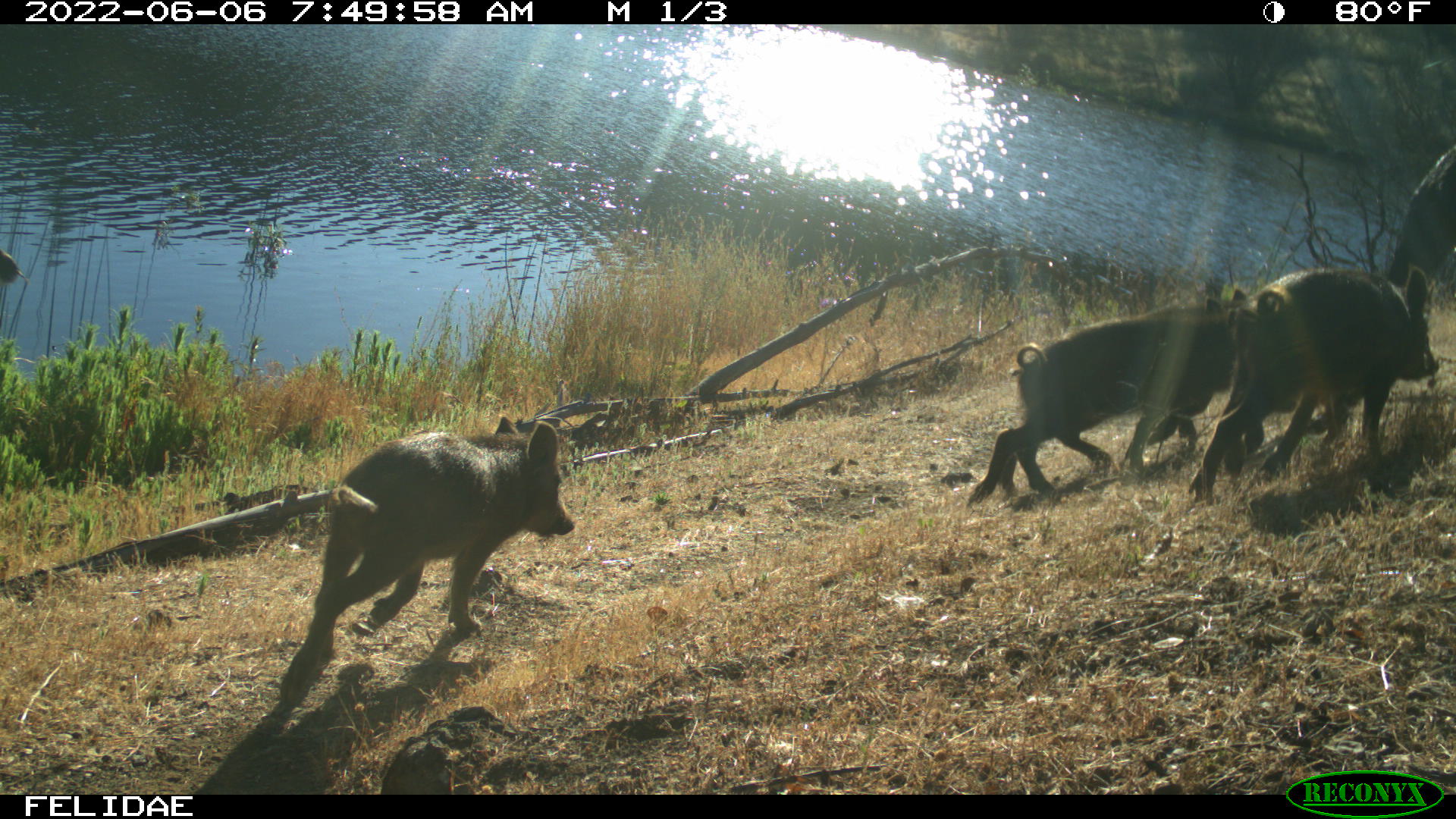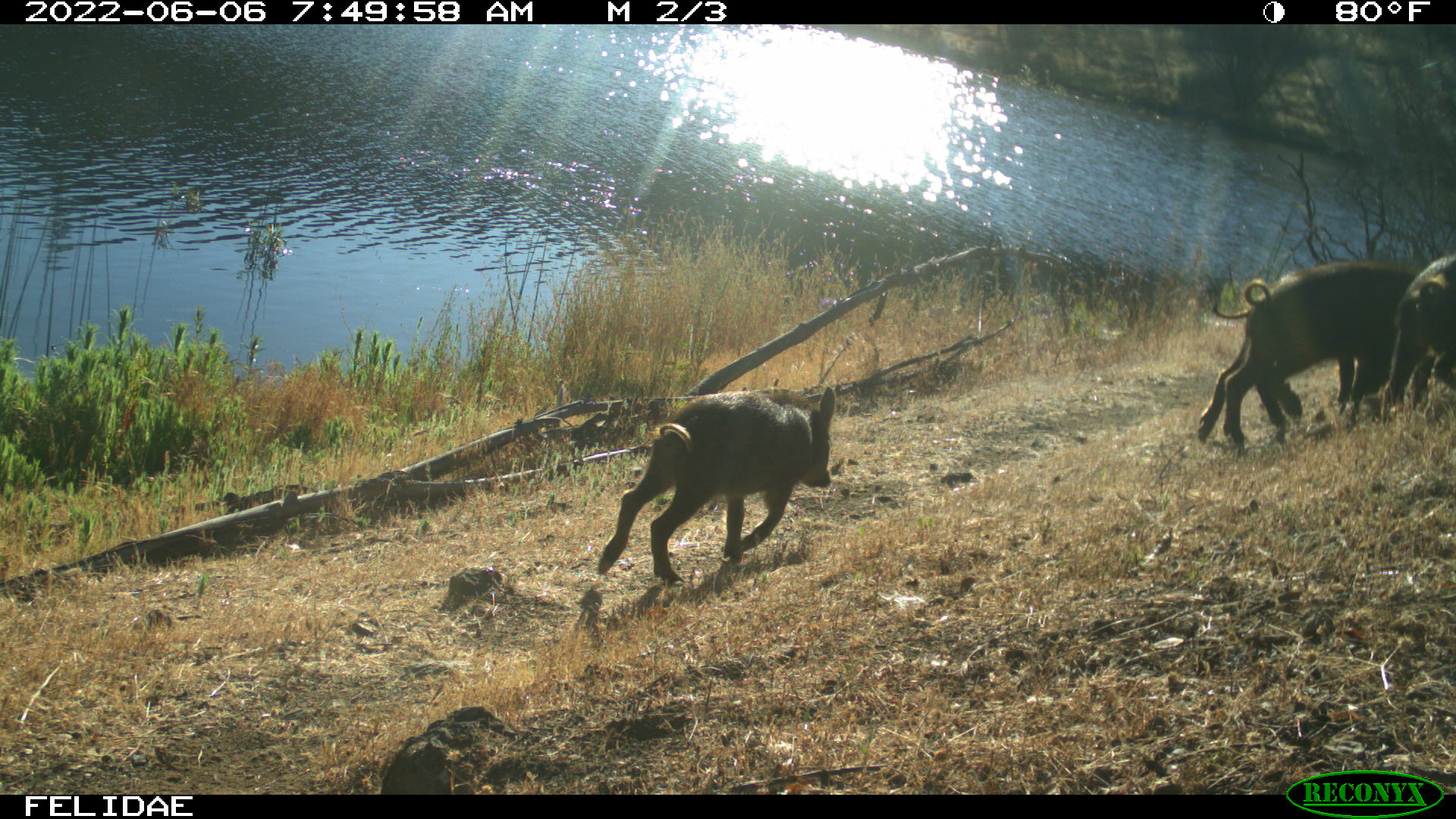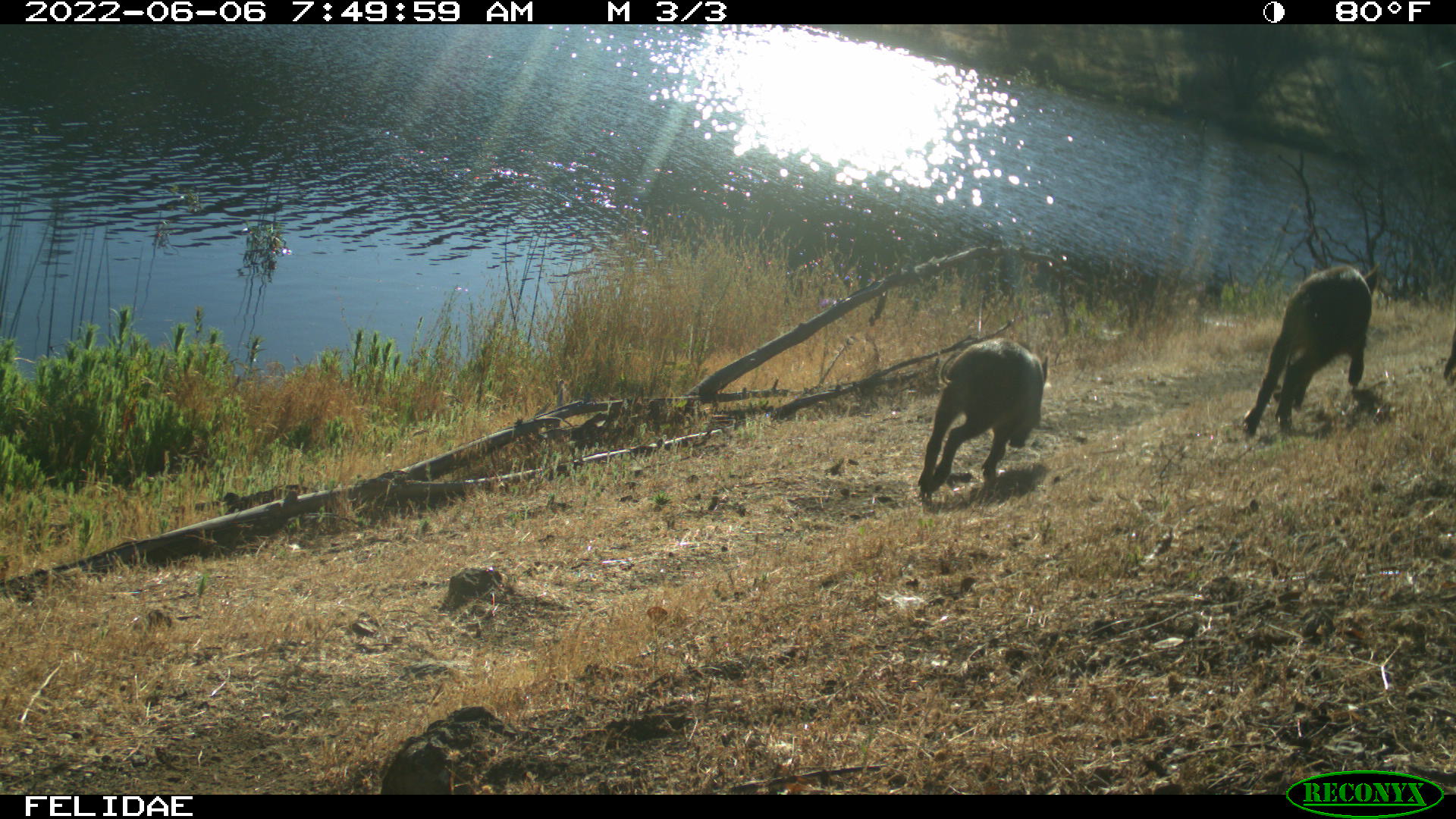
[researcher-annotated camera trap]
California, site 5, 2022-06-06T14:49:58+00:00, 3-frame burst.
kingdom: Animalia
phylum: Chordata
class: Mammalia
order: Artiodactyla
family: Suidae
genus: Sus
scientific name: Sus scrofa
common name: wild boar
Wild boar (Sus scrofa).